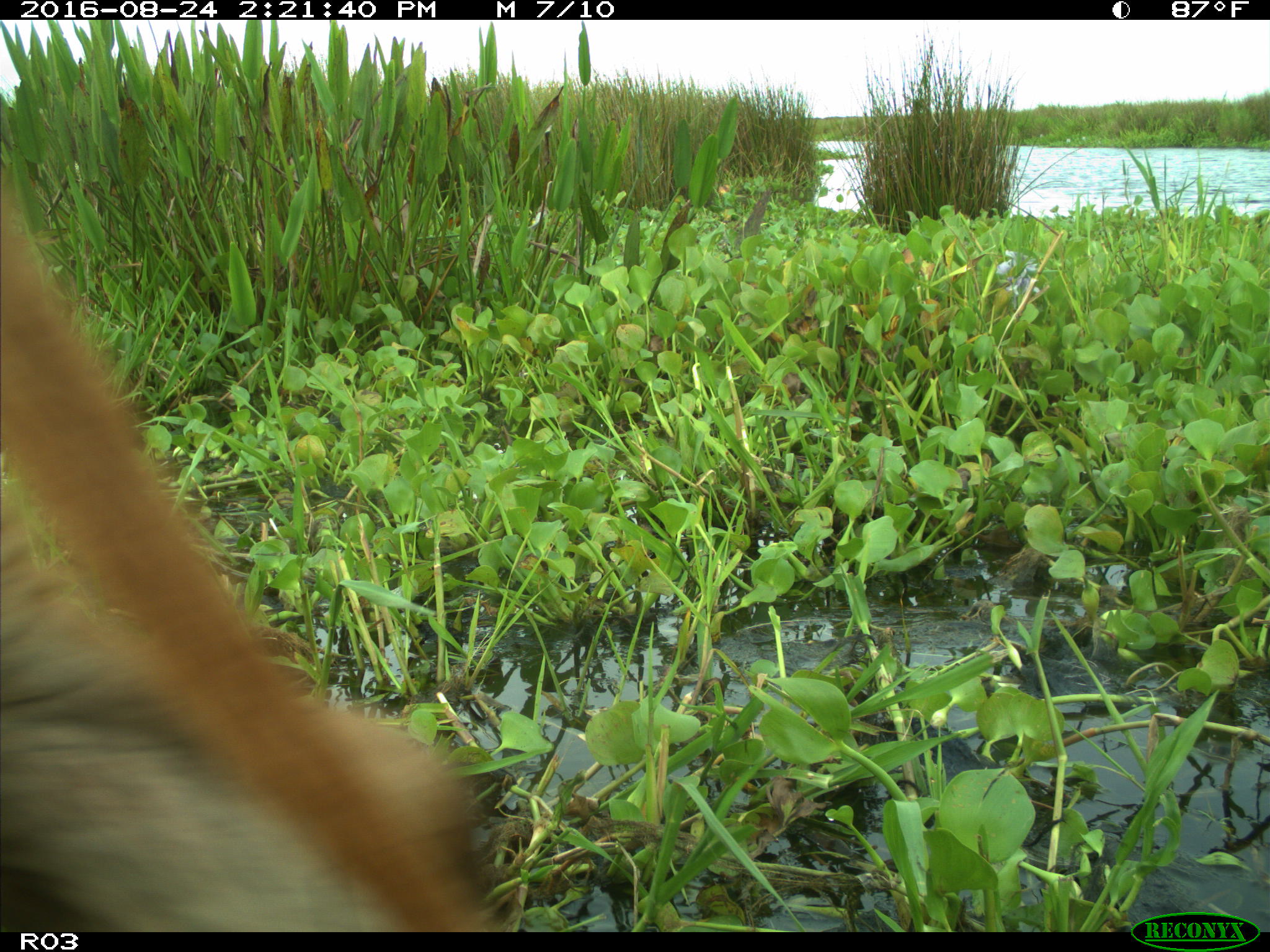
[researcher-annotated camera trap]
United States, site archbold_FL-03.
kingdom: Animalia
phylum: Chordata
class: Mammalia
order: Artiodactyla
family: Bovidae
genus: Bos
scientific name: Bos taurus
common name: domestic cow